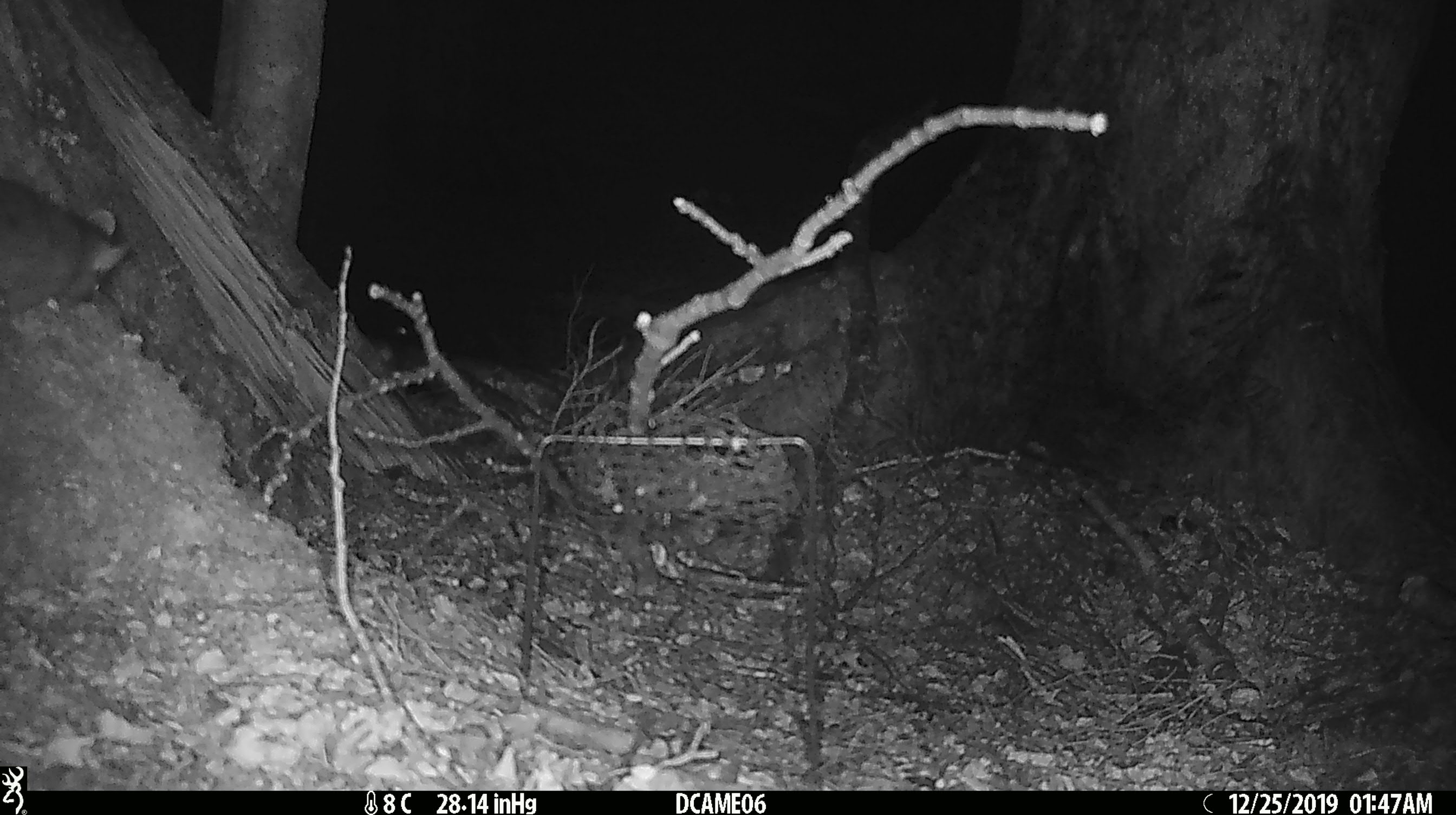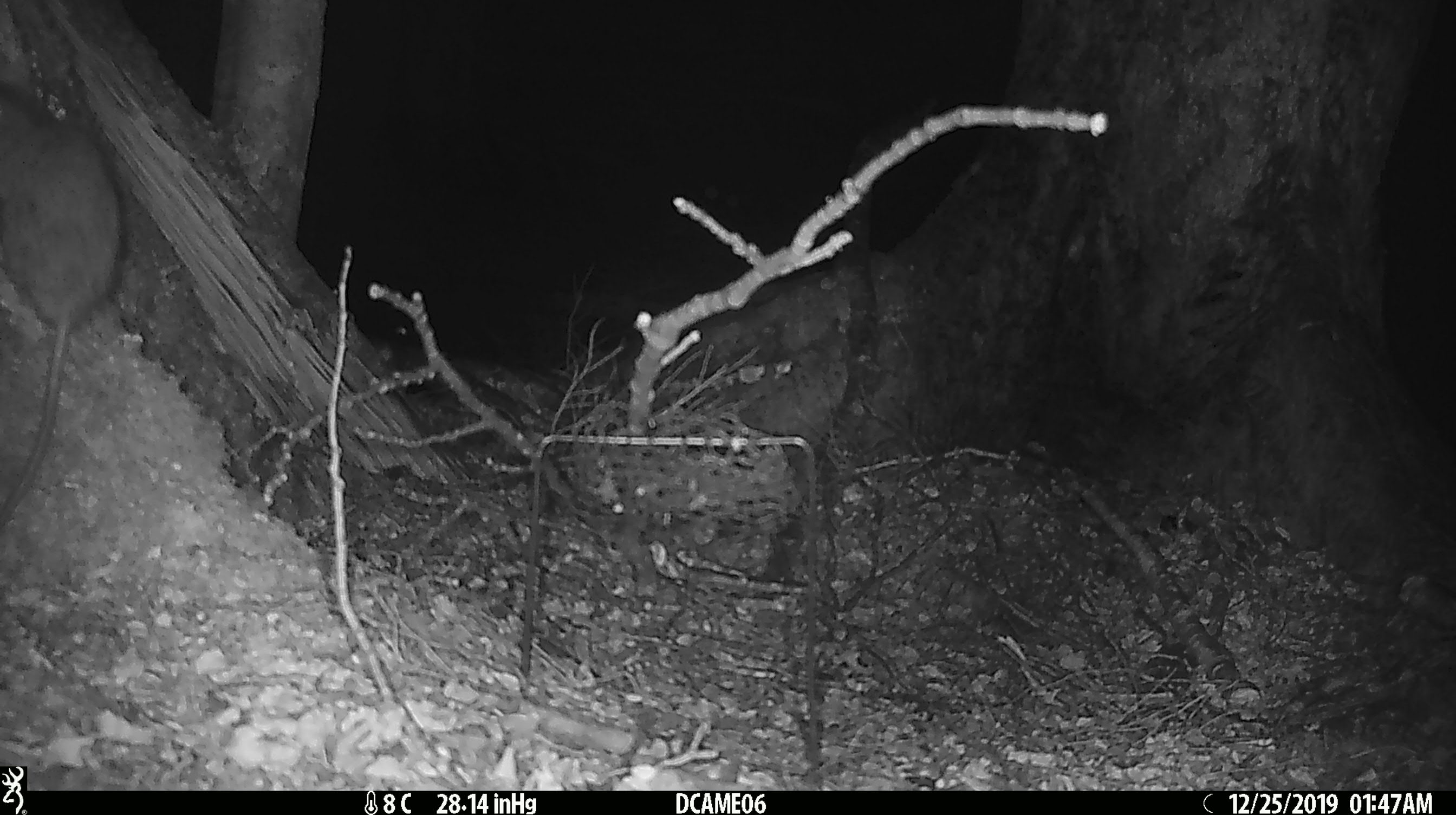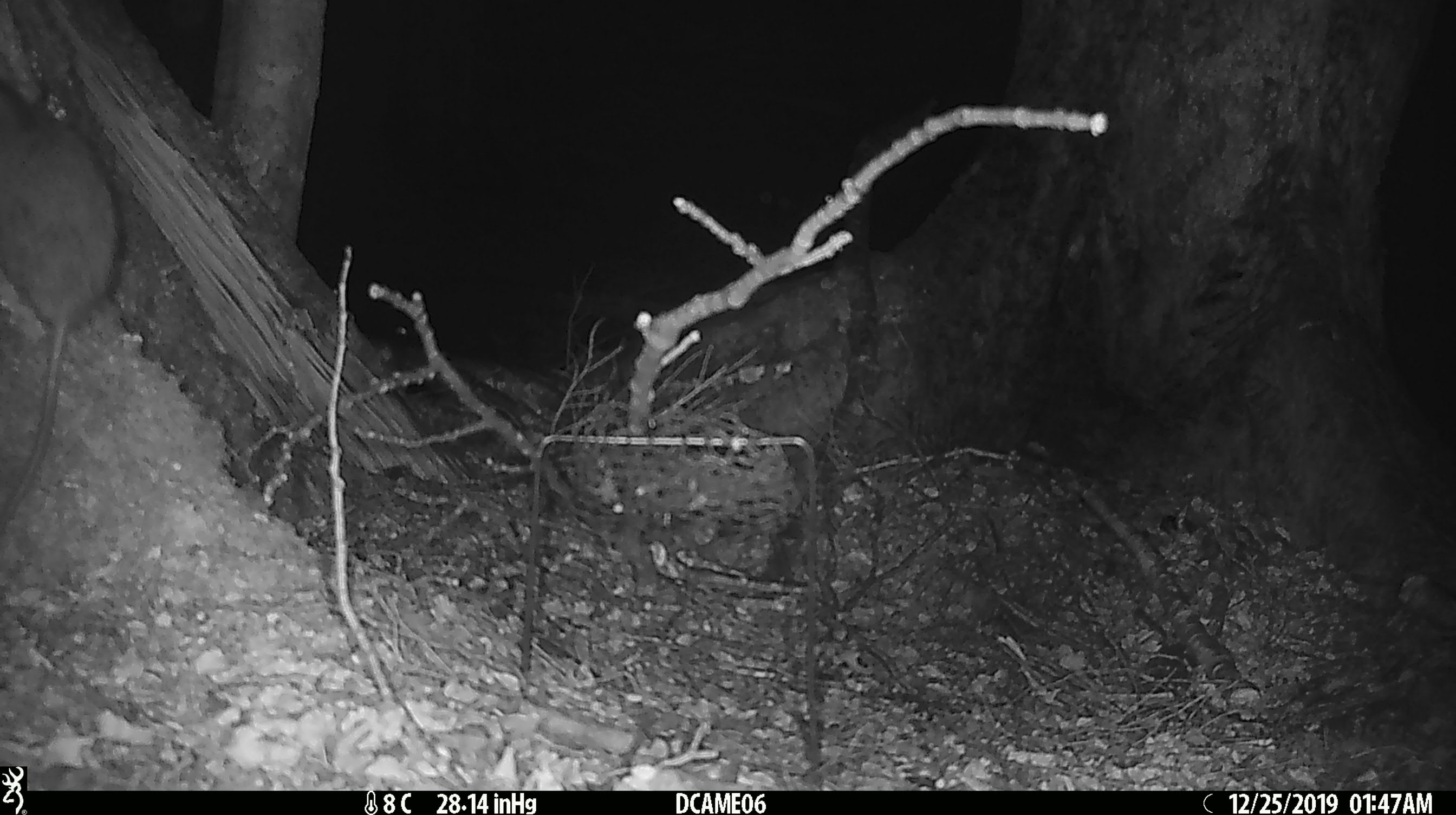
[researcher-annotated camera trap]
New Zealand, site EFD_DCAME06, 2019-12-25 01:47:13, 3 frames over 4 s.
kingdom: Animalia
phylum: Chordata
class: Mammalia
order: Rodentia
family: Muridae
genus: Rattus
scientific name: Rattus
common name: rat